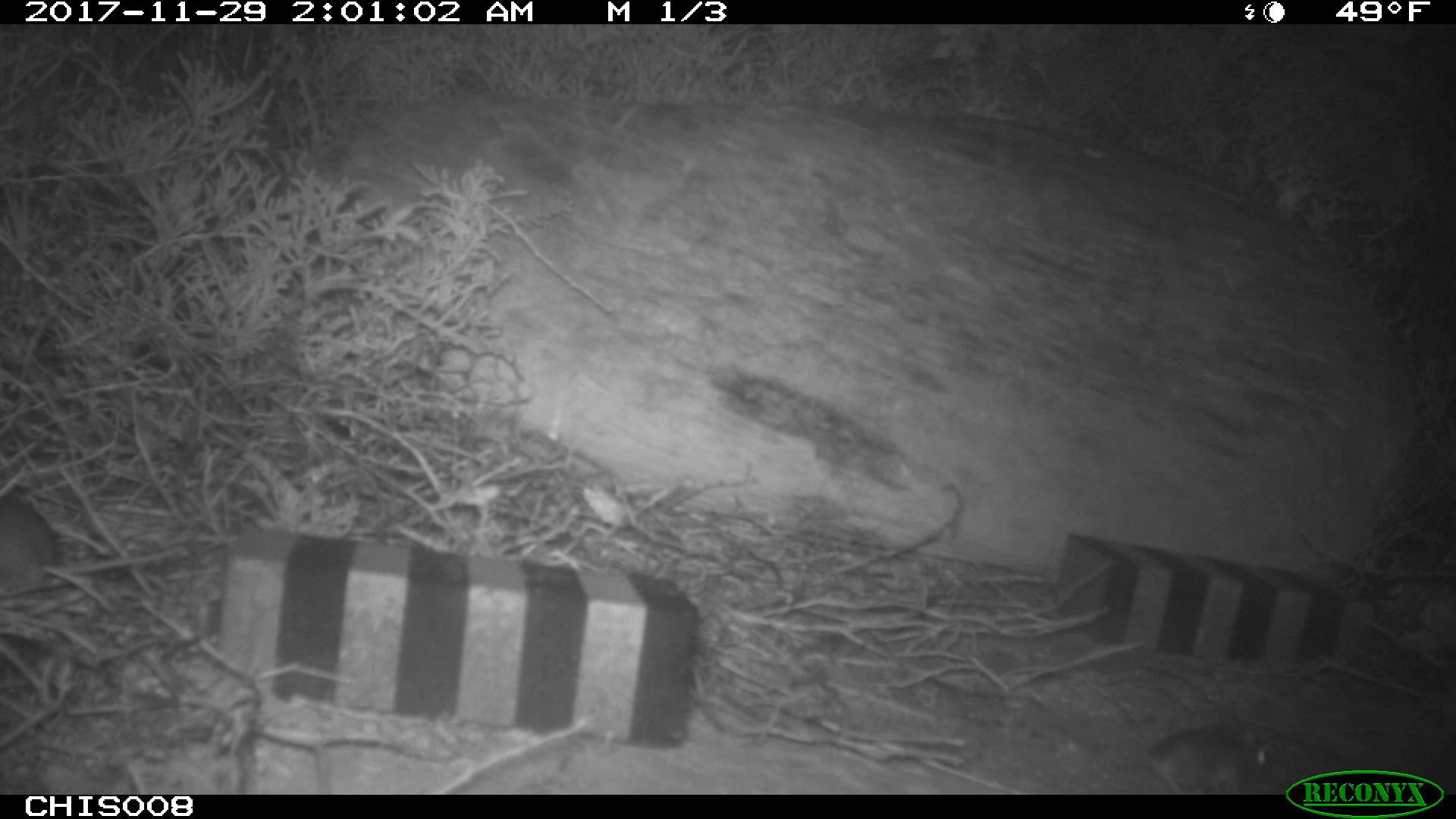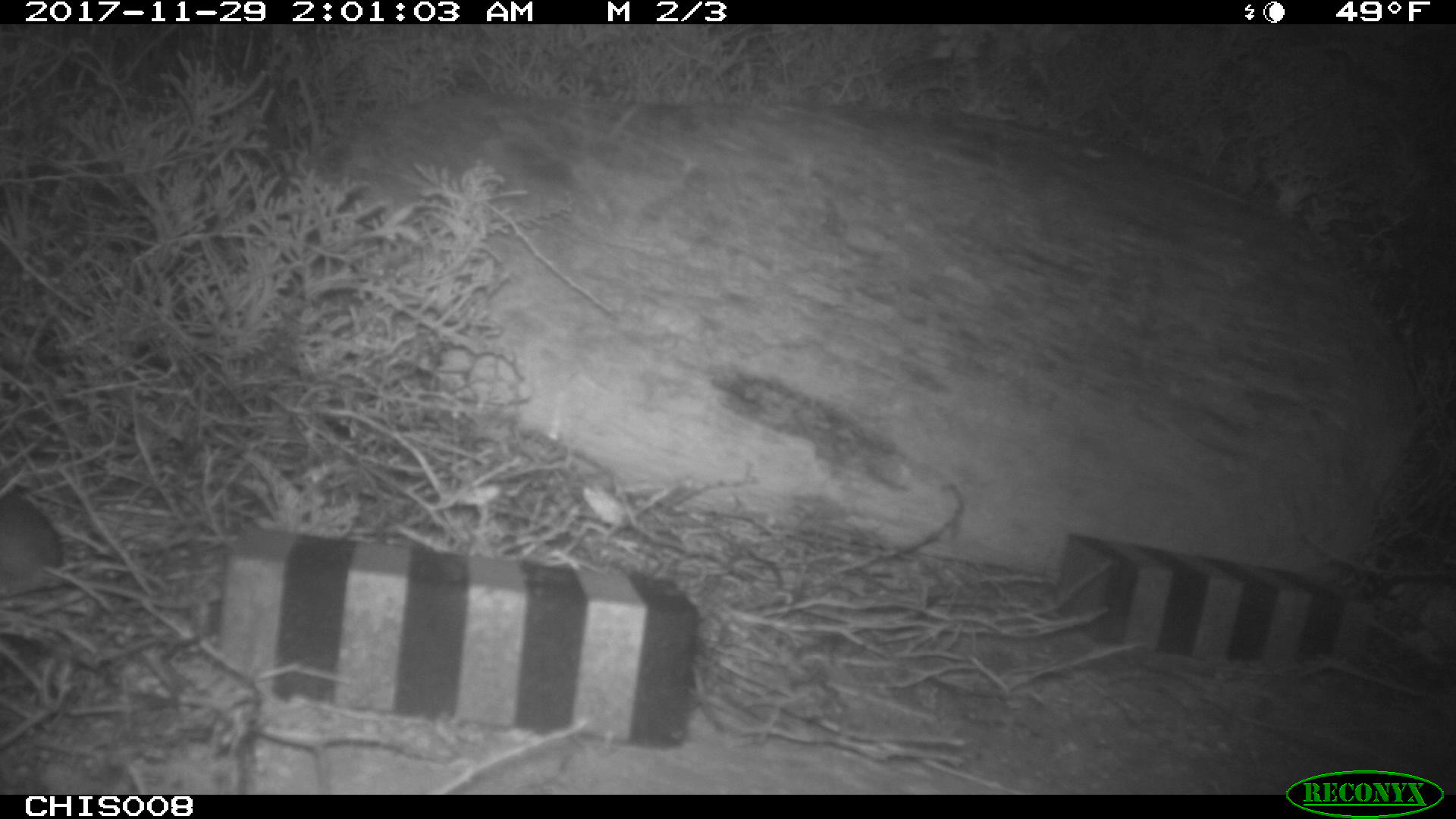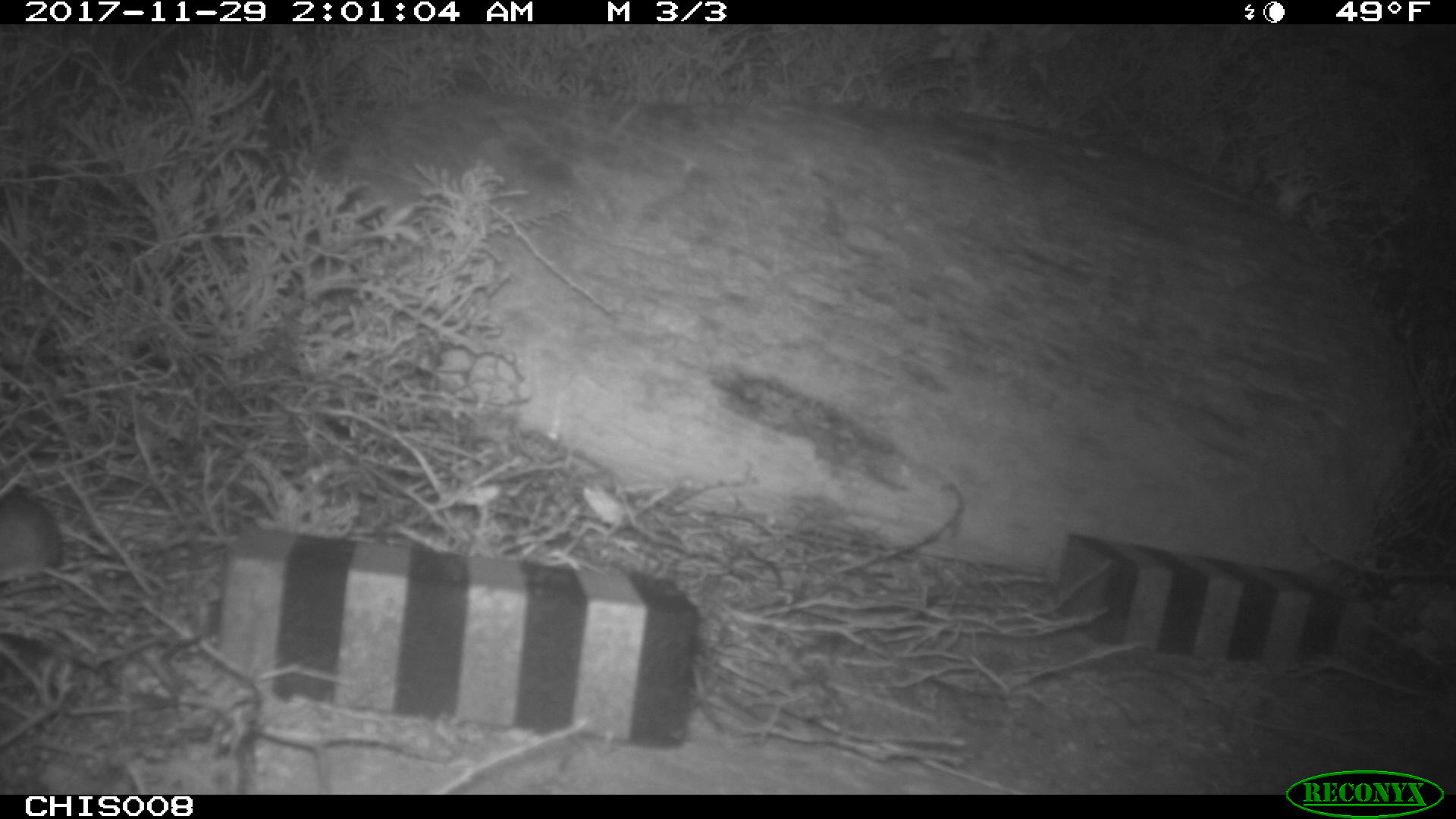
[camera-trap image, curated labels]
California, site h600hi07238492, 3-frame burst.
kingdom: Animalia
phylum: Chordata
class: Mammalia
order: Rodentia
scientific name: Rodentia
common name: rodent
Rodent (Rodentia).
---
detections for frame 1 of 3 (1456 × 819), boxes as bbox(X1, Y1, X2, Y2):
rodent: bbox(0, 494, 59, 592)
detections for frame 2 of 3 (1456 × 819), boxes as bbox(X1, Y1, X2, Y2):
rodent: bbox(0, 491, 118, 616)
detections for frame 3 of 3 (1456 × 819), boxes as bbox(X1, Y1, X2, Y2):
rodent: bbox(0, 488, 118, 616)